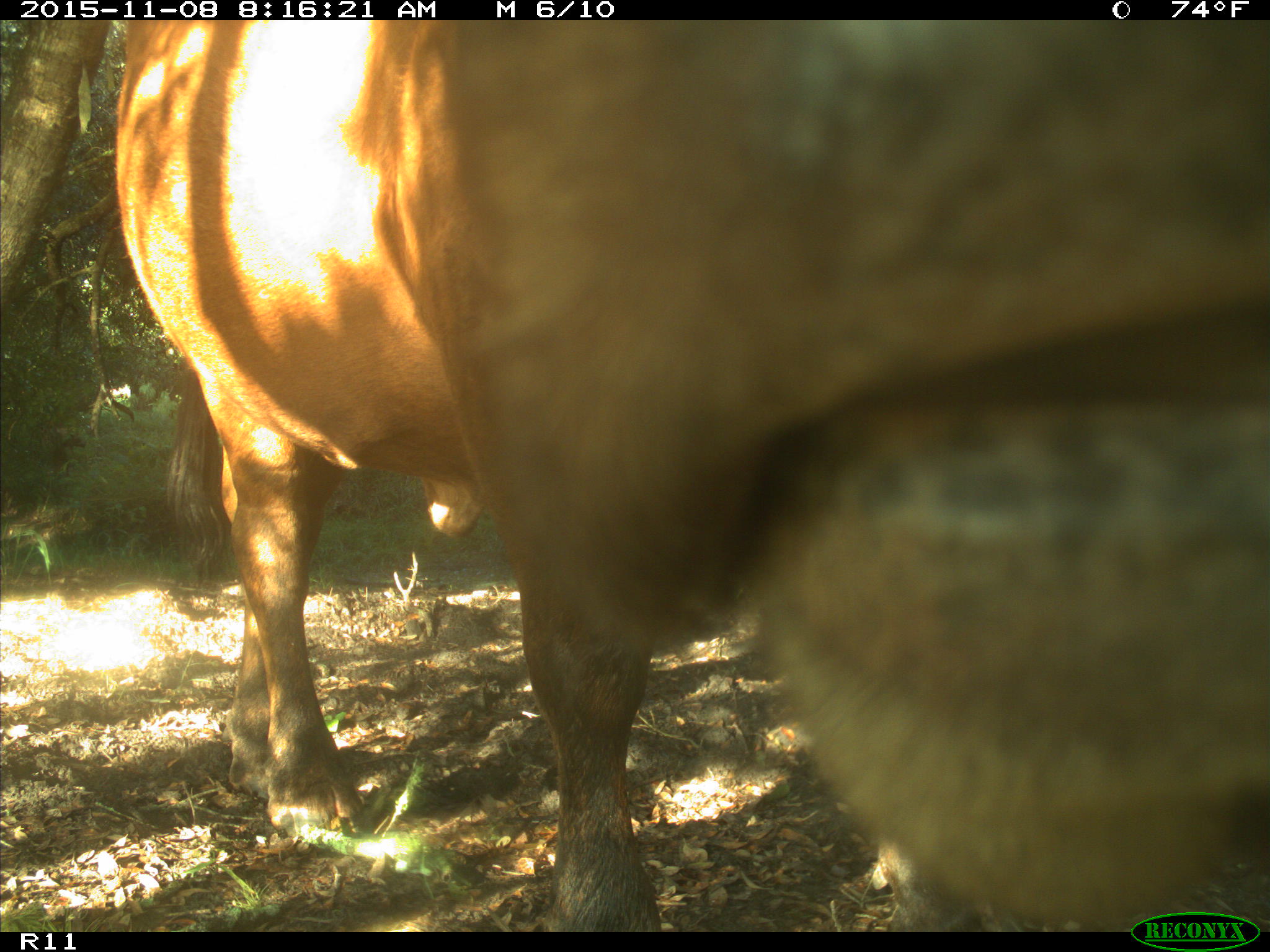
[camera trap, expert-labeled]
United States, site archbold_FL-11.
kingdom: Animalia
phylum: Chordata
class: Mammalia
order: Artiodactyla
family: Bovidae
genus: Bos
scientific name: Bos taurus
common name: domestic cow